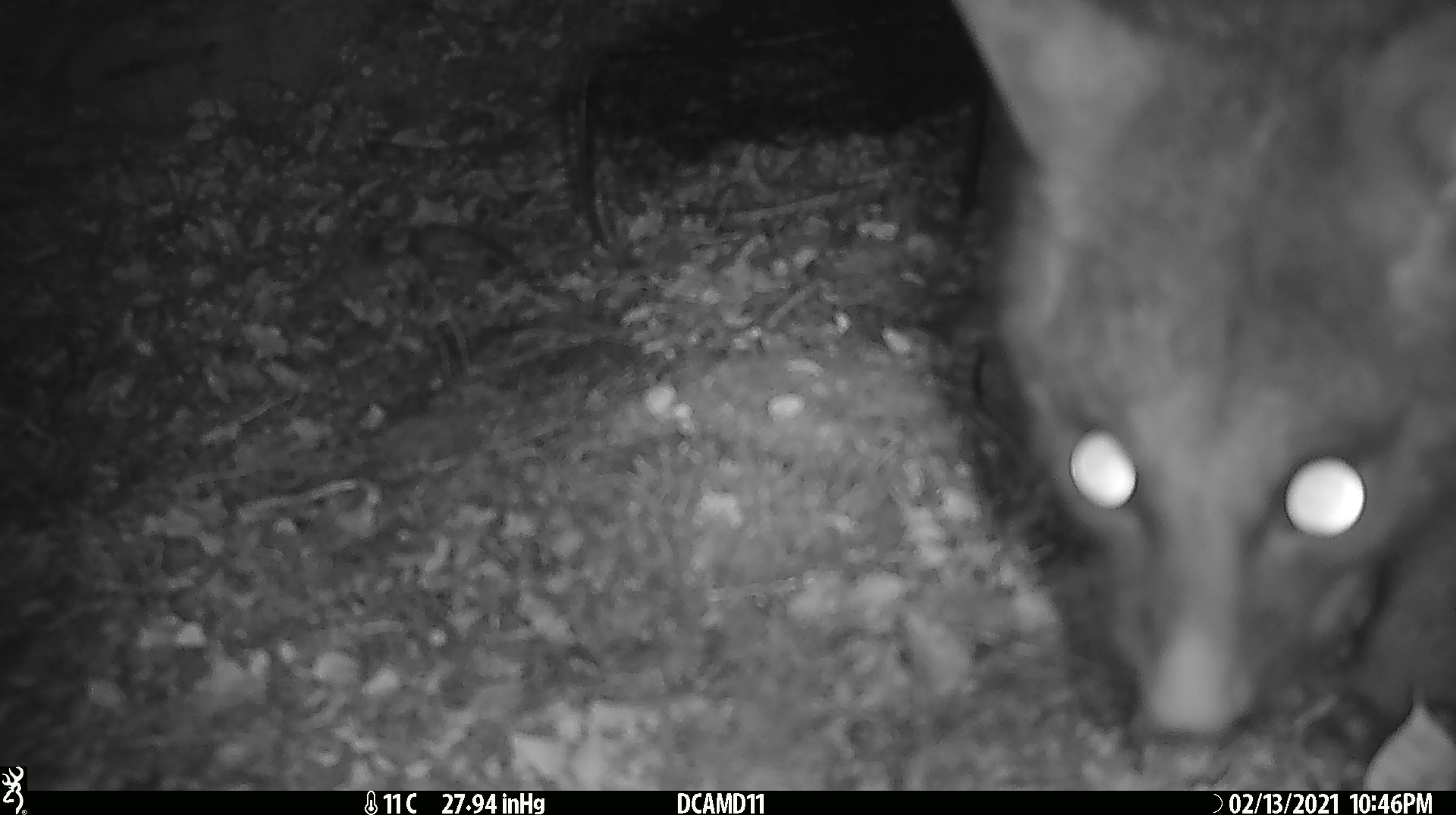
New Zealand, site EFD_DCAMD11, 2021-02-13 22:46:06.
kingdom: Animalia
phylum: Chordata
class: Mammalia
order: Diprotodontia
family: Phalangeridae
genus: Trichosurus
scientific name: Trichosurus vulpecula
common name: common brushtail possum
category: possum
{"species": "possum (common brushtail possum) (Trichosurus vulpecula)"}